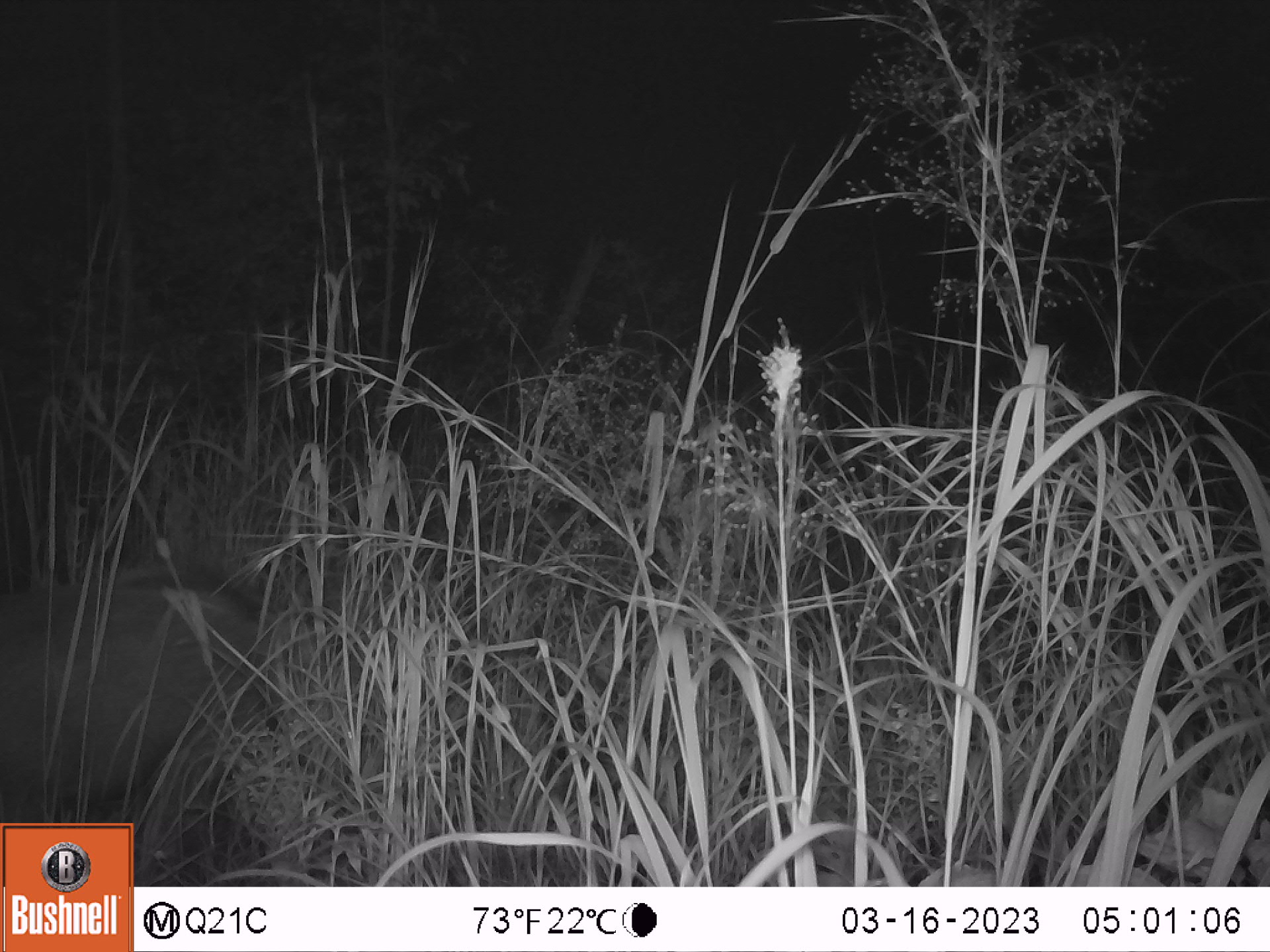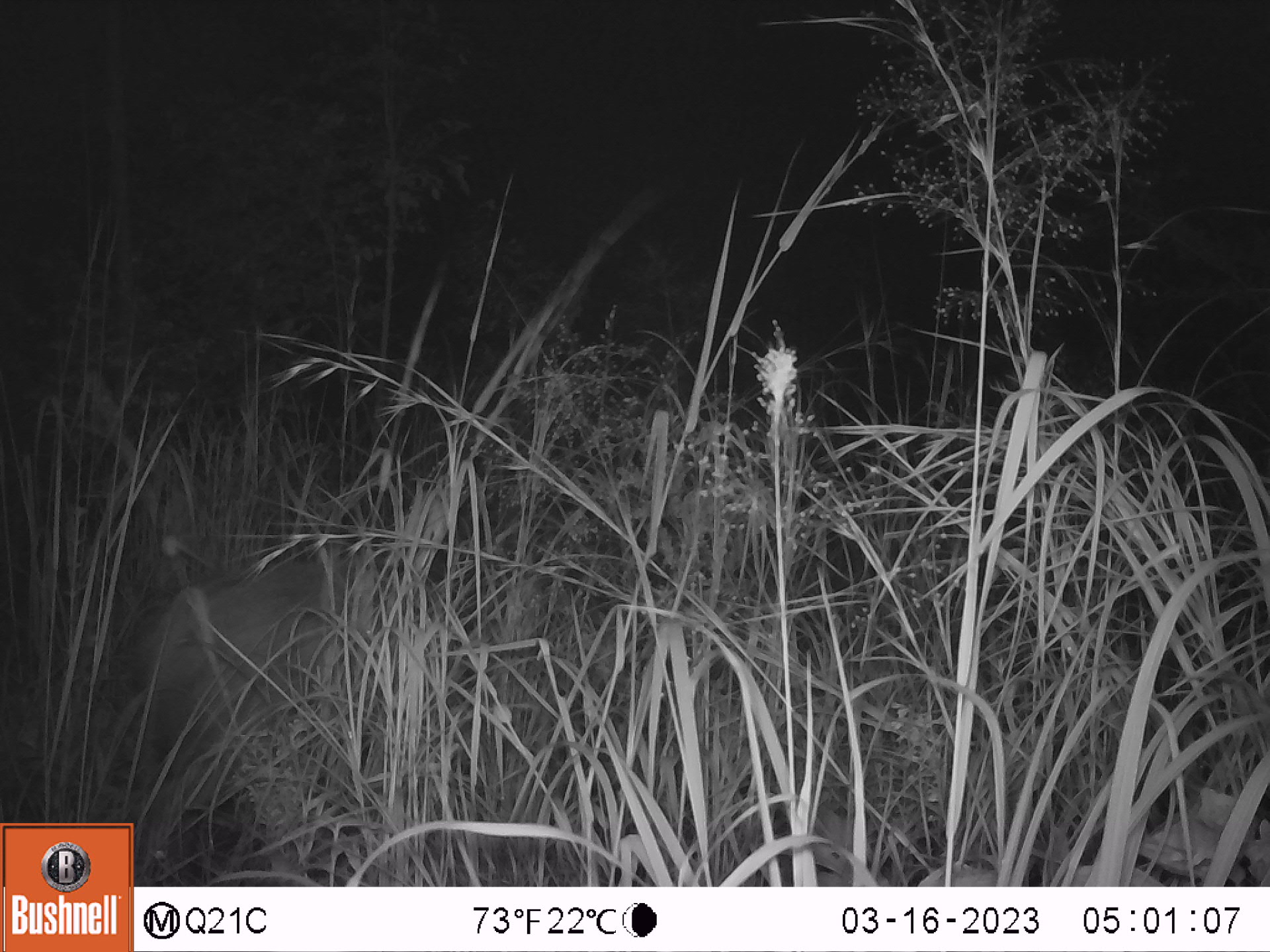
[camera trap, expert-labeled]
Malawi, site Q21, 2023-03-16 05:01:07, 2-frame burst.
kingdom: Animalia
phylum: Chordata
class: Mammalia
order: Artiodactyla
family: Suidae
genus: Potamochoerus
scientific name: Potamochoerus larvatus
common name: bushpig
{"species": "bushpig (Potamochoerus larvatus)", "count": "1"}